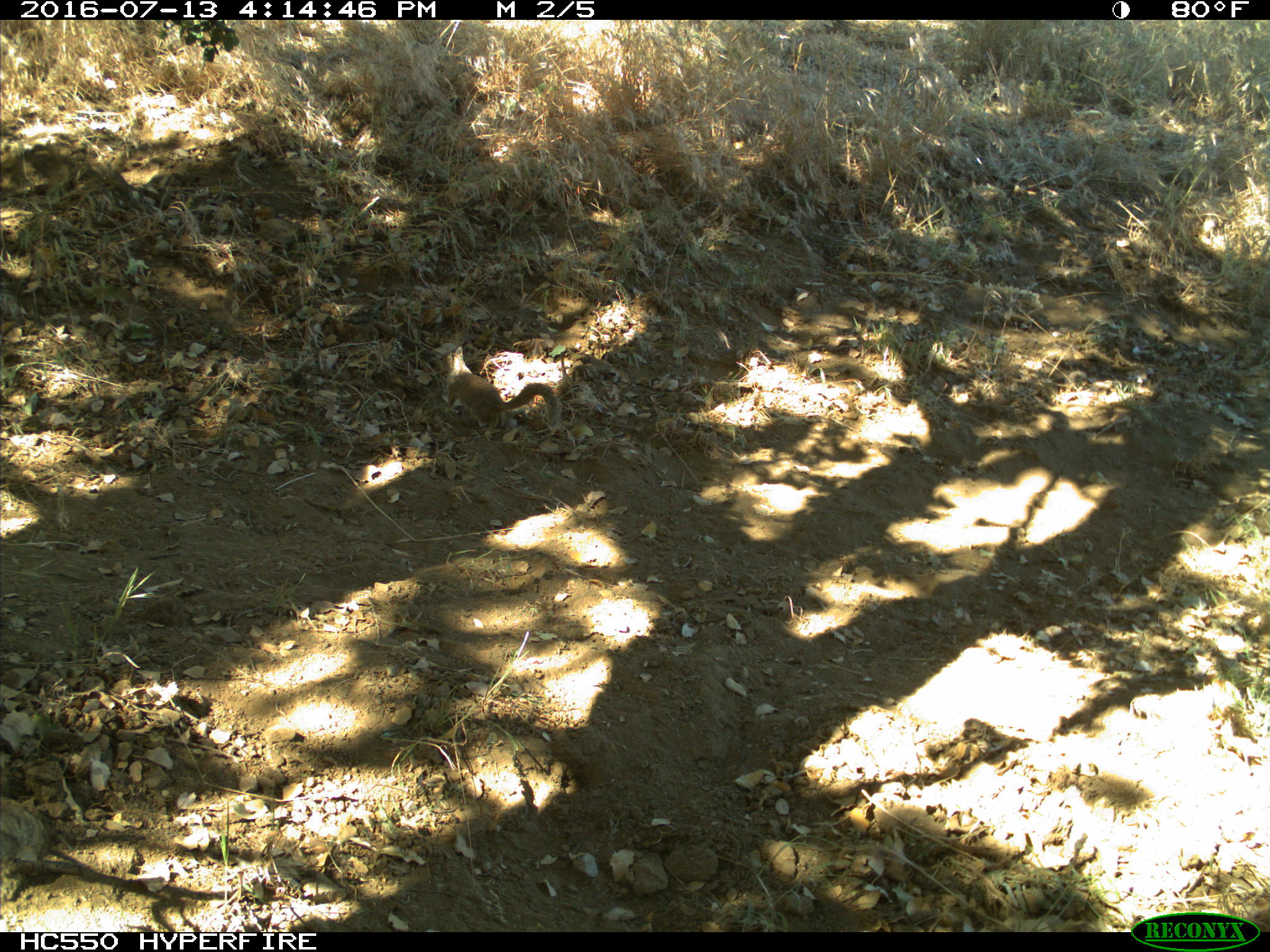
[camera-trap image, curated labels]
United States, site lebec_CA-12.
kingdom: Animalia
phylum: Chordata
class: Mammalia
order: Rodentia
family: Sciuridae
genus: Otospermophilus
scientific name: Otospermophilus beecheyi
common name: california ground squirrel